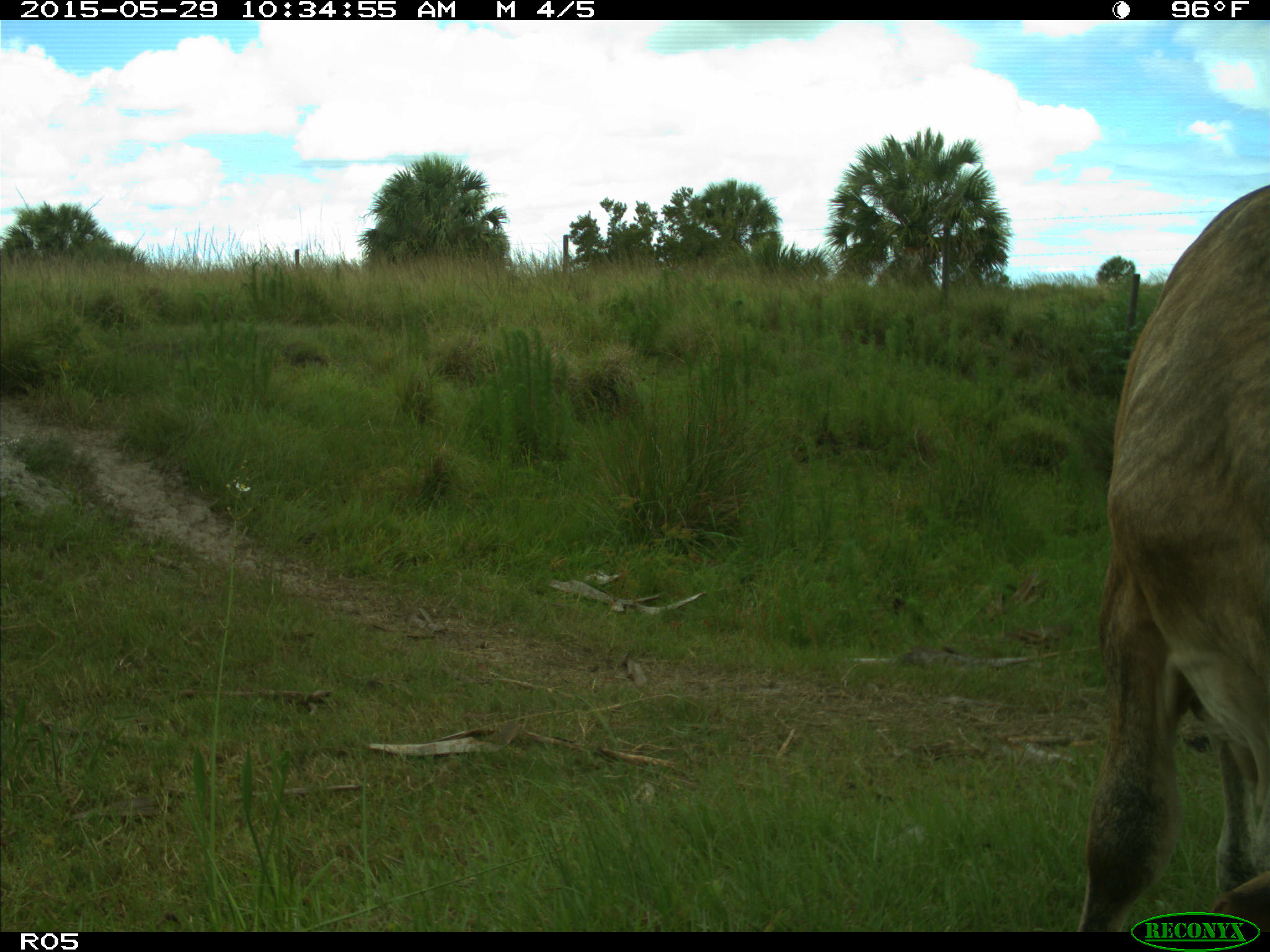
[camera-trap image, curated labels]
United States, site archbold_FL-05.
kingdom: Animalia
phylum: Chordata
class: Mammalia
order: Artiodactyla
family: Bovidae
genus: Bos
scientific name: Bos taurus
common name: domestic cow